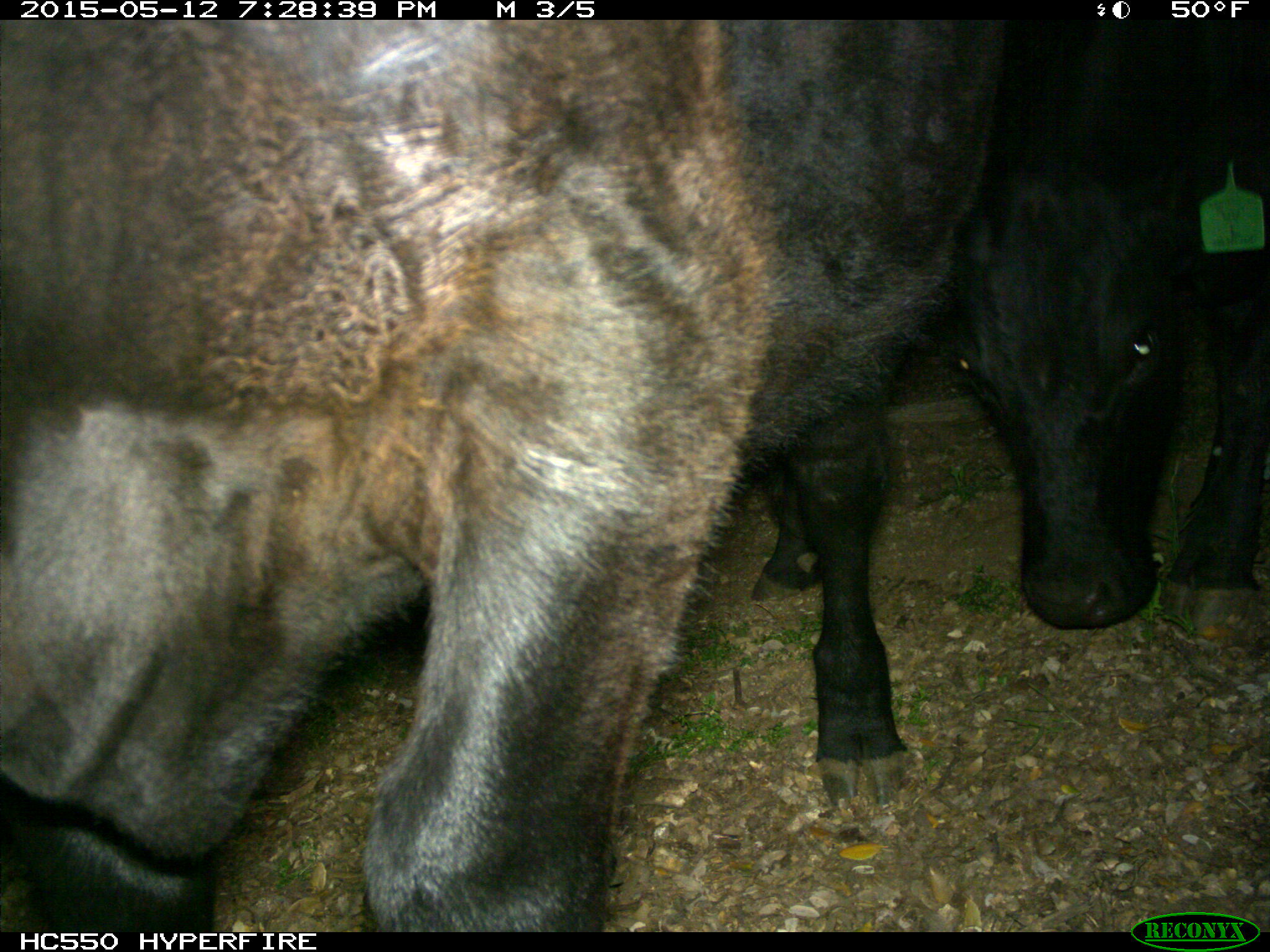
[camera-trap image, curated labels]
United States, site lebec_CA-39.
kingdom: Animalia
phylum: Chordata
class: Mammalia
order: Artiodactyla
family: Bovidae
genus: Bos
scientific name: Bos taurus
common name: domestic cow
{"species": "Bos taurus (domestic cow)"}